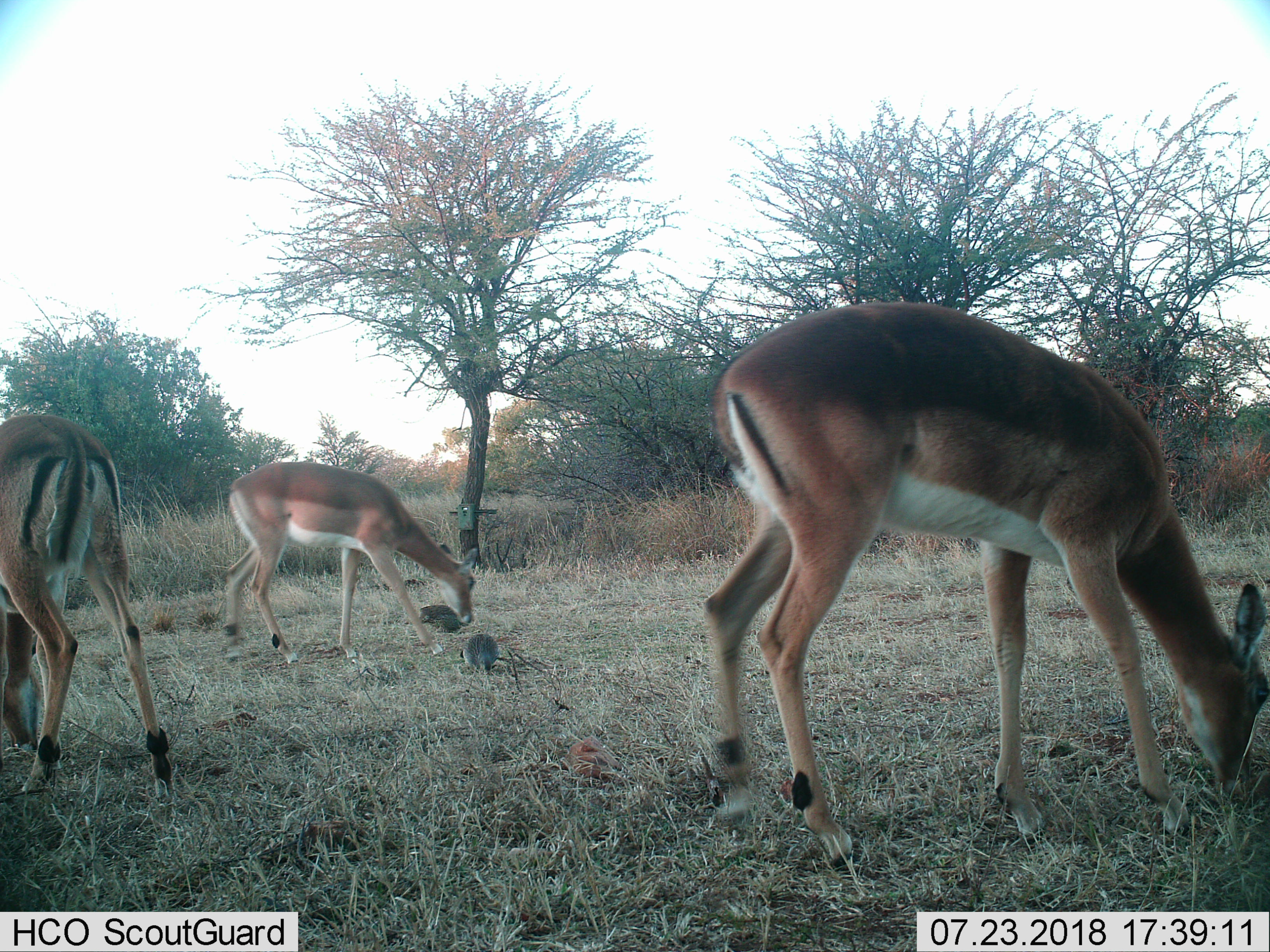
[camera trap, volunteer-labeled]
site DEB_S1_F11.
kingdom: Animalia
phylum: Chordata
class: Aves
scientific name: Aves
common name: bird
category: birdother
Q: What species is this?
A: Birdother (bird) (Aves).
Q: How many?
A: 2.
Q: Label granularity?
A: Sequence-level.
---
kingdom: Animalia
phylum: Chordata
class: Mammalia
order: Artiodactyla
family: Bovidae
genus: Aepyceros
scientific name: Aepyceros melampus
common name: impala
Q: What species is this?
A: Impala (Aepyceros melampus).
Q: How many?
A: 3.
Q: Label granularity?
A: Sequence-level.